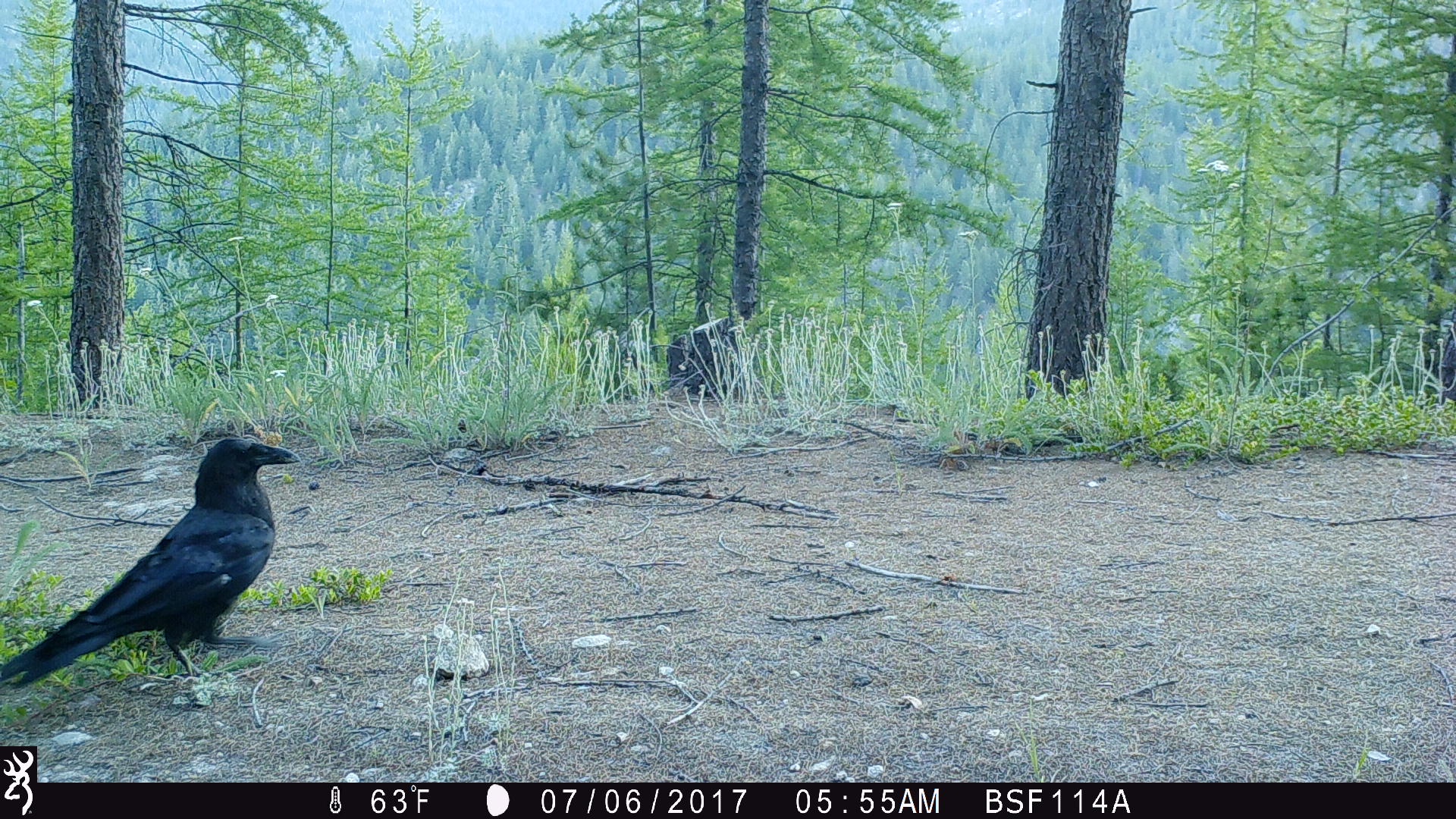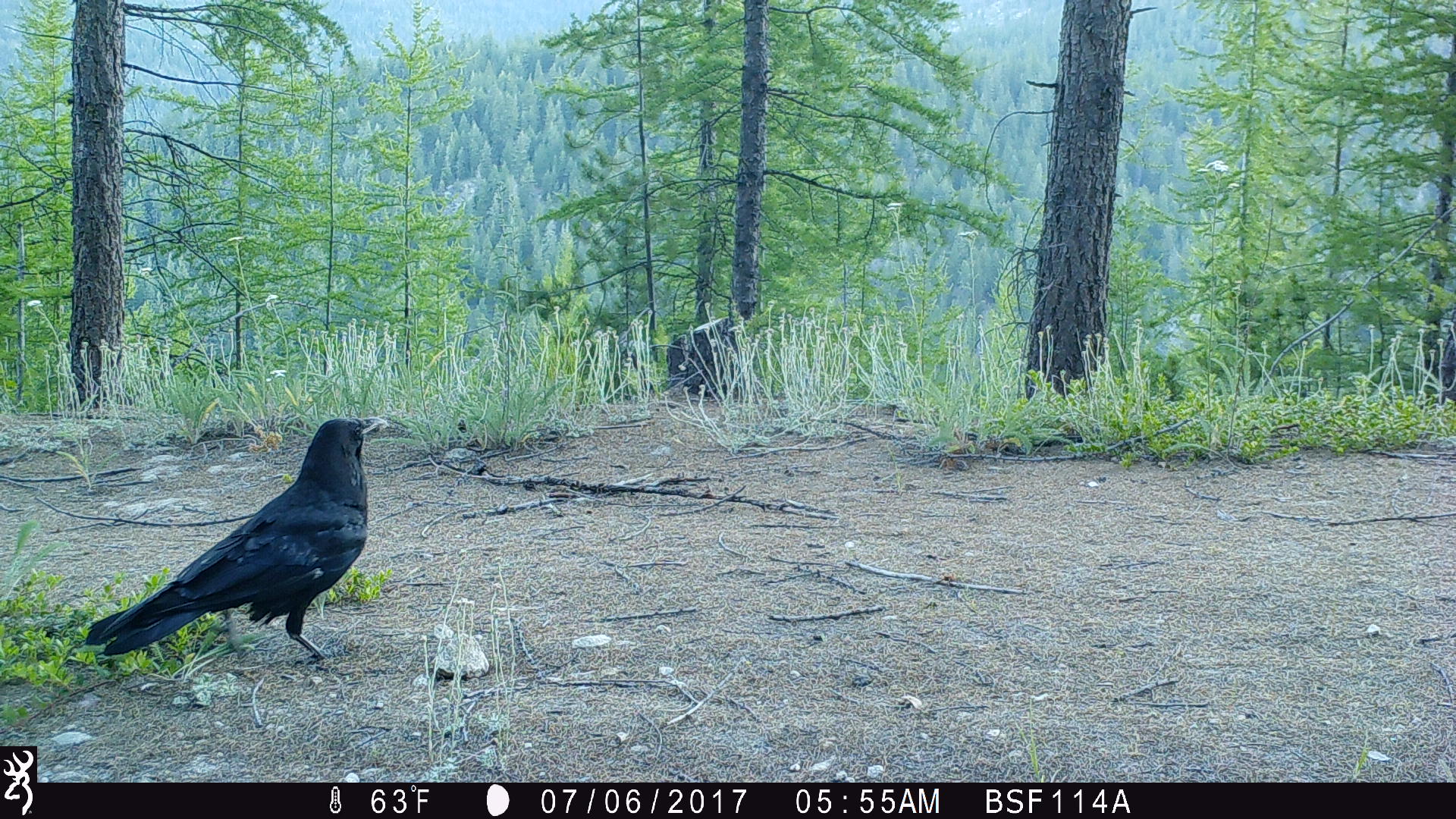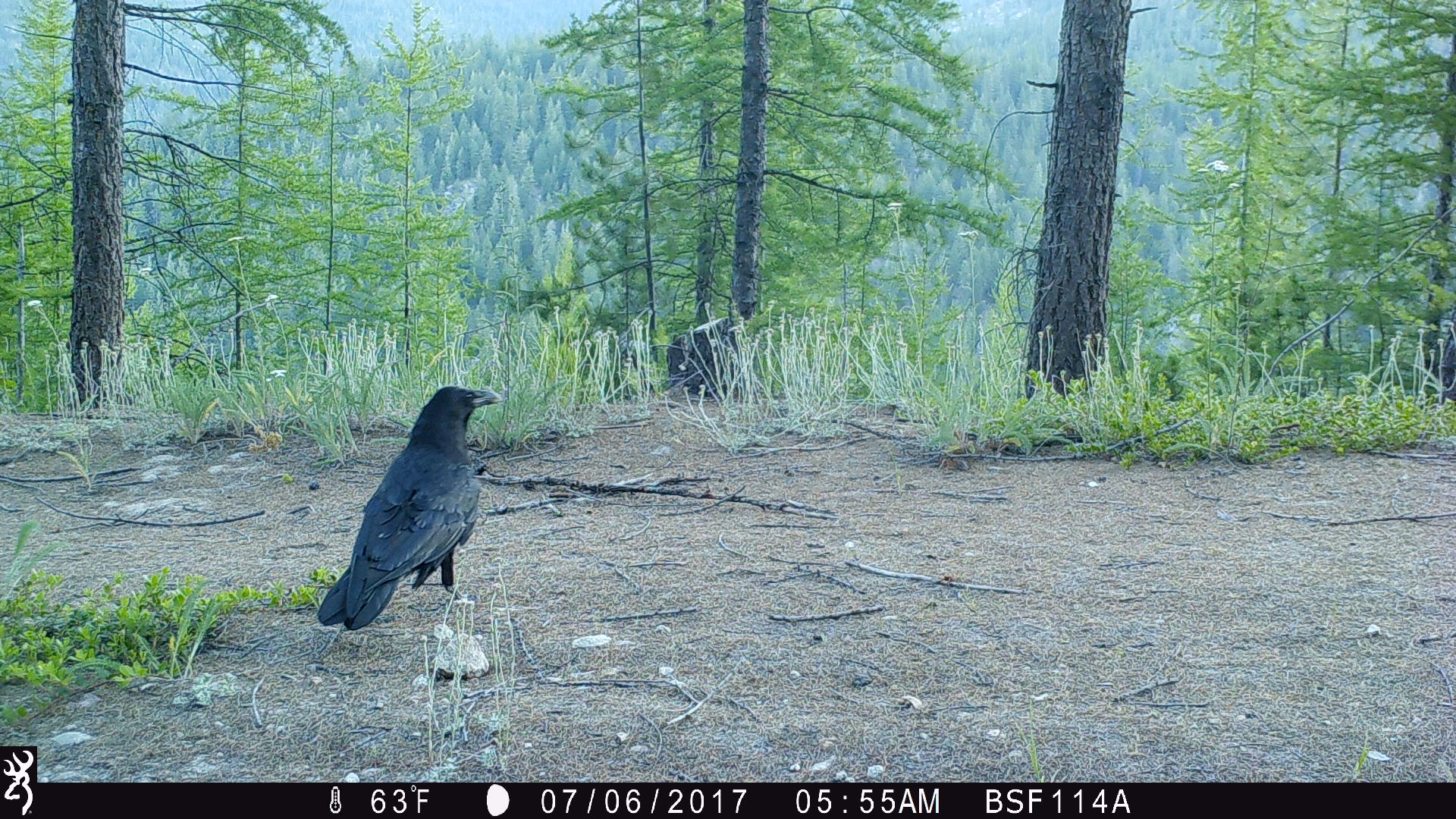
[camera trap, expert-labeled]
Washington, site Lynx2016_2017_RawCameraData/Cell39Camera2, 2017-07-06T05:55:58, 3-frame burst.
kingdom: Animalia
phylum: Chordata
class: Aves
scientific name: Aves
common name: birds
Aves (birds). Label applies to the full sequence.